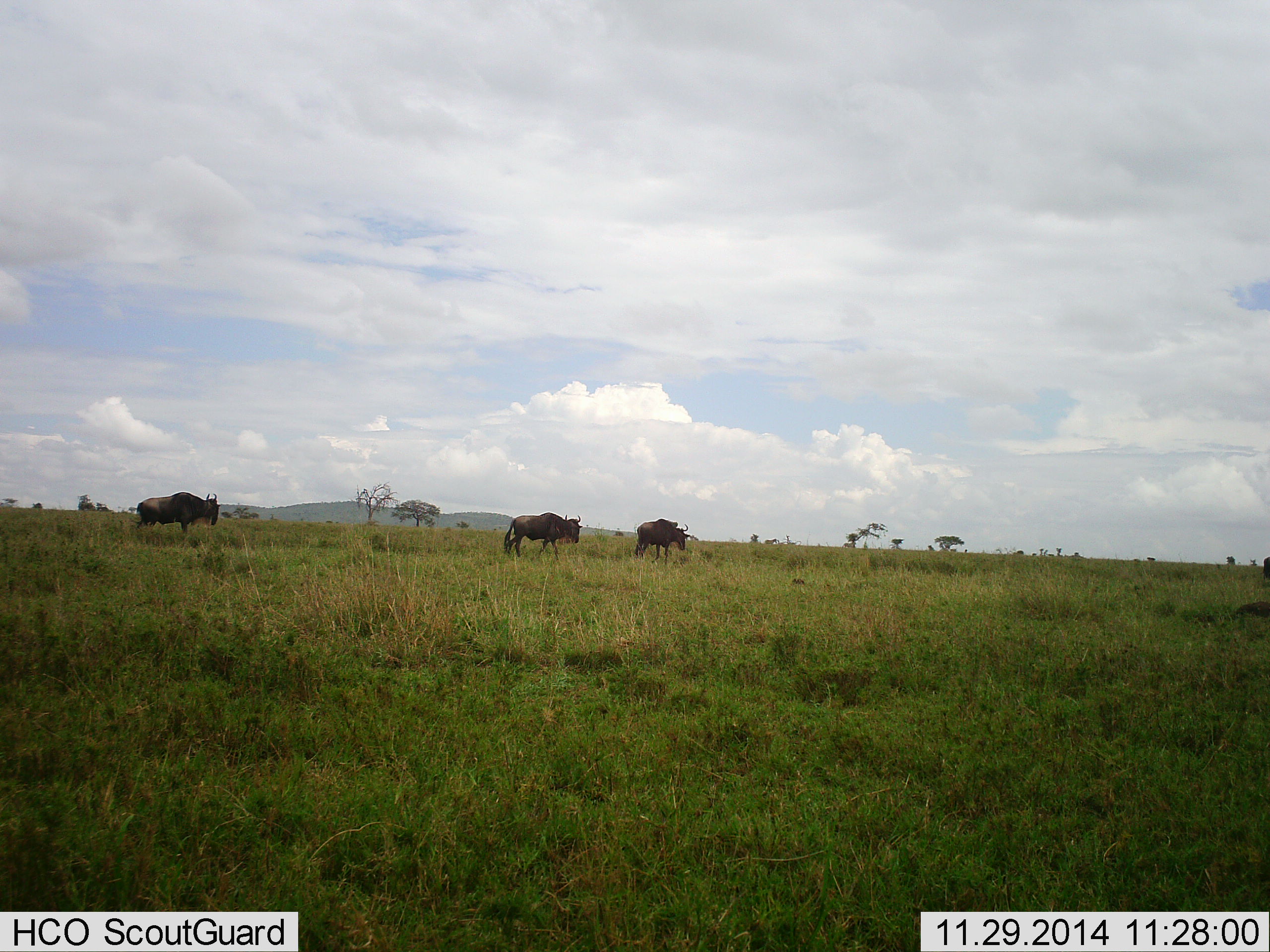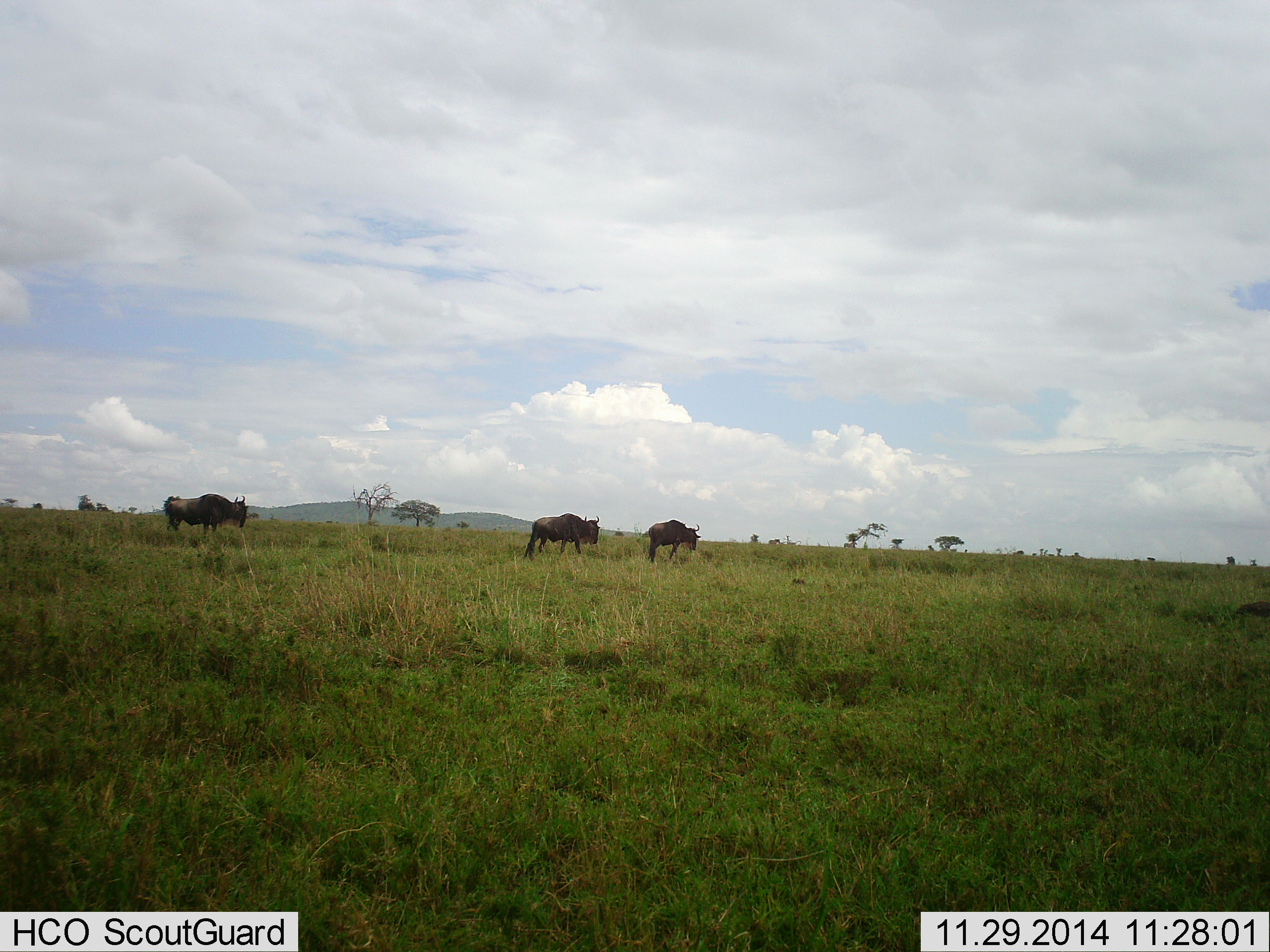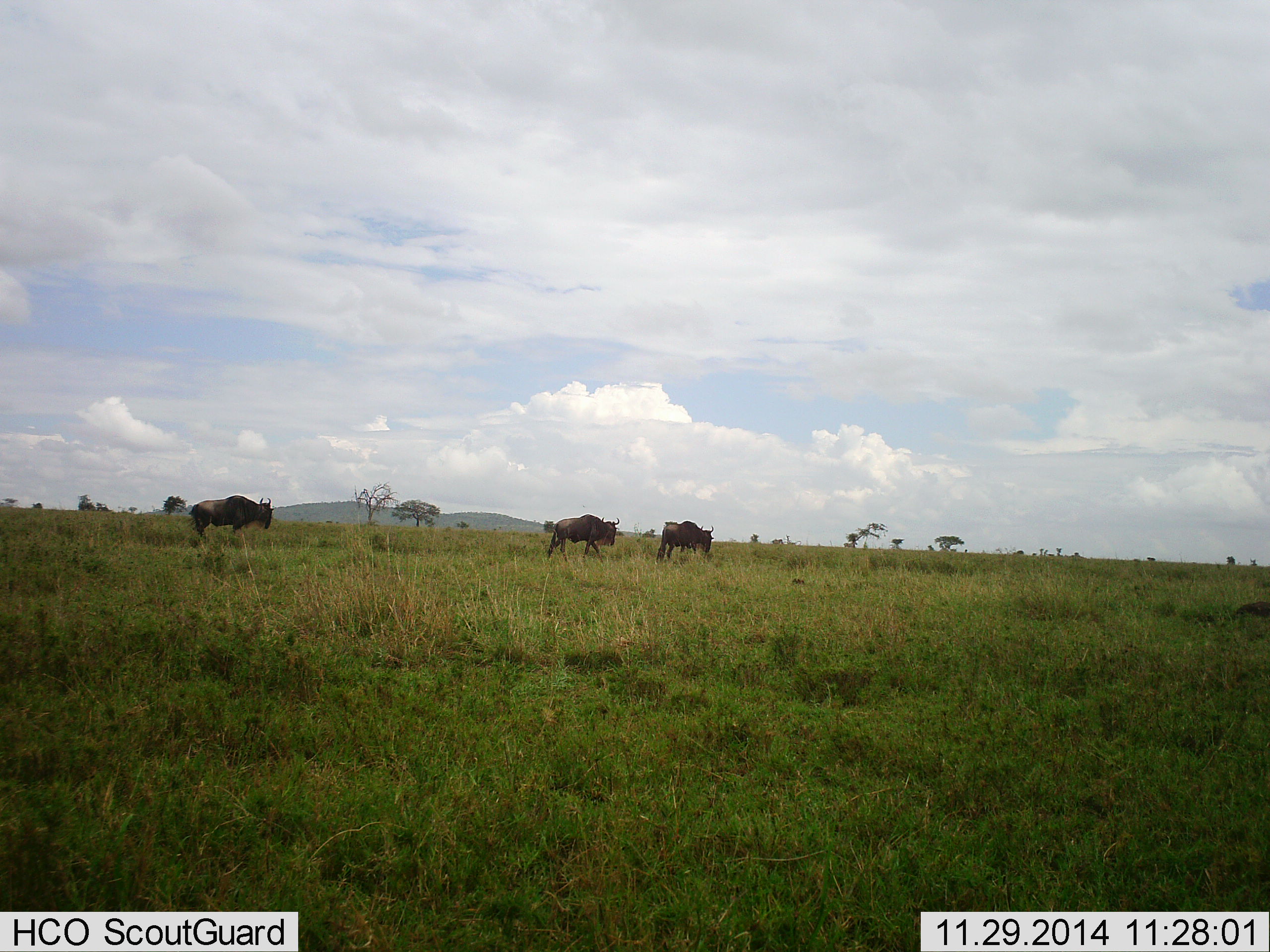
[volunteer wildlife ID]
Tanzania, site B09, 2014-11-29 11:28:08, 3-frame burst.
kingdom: Animalia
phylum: Chordata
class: Mammalia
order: Artiodactyla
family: Bovidae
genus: Connochaetes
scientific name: Connochaetes taurinus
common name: blue wildebeest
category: wildebeest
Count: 4.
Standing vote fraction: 20%.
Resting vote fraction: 0%.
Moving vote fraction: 90%.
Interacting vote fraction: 0%.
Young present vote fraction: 0%.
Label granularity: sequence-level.